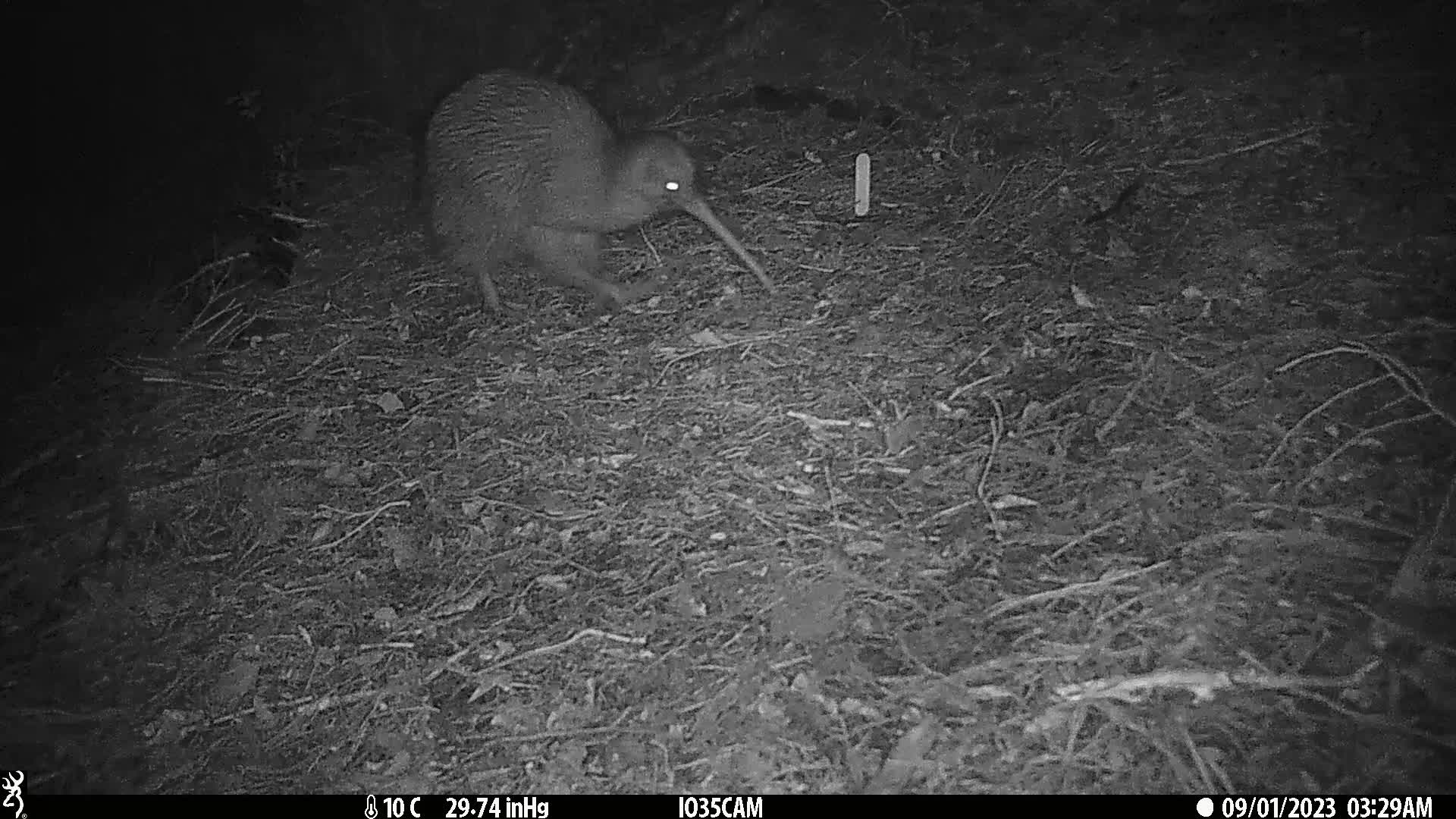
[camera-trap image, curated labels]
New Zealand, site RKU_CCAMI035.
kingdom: Animalia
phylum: Chordata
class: Aves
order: Apterygiformes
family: Apterygidae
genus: Apteryx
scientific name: Apteryx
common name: kiwi